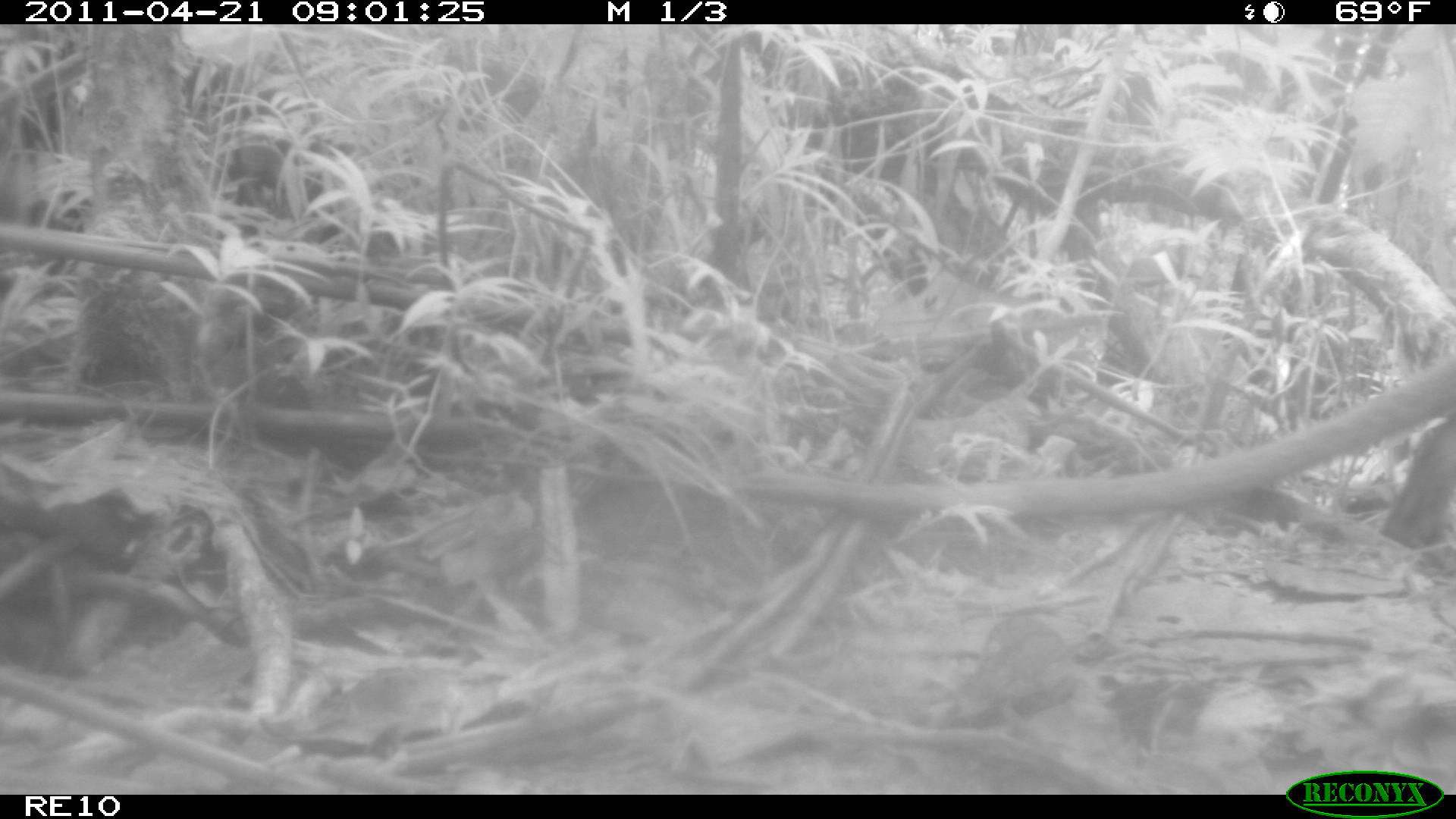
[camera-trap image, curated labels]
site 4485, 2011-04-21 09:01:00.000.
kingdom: Animalia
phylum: Chordata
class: Mammalia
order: Carnivora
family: Eupleridae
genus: Cryptoprocta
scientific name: Cryptoprocta ferox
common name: fossa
Cryptoprocta ferox (fossa), count 1.